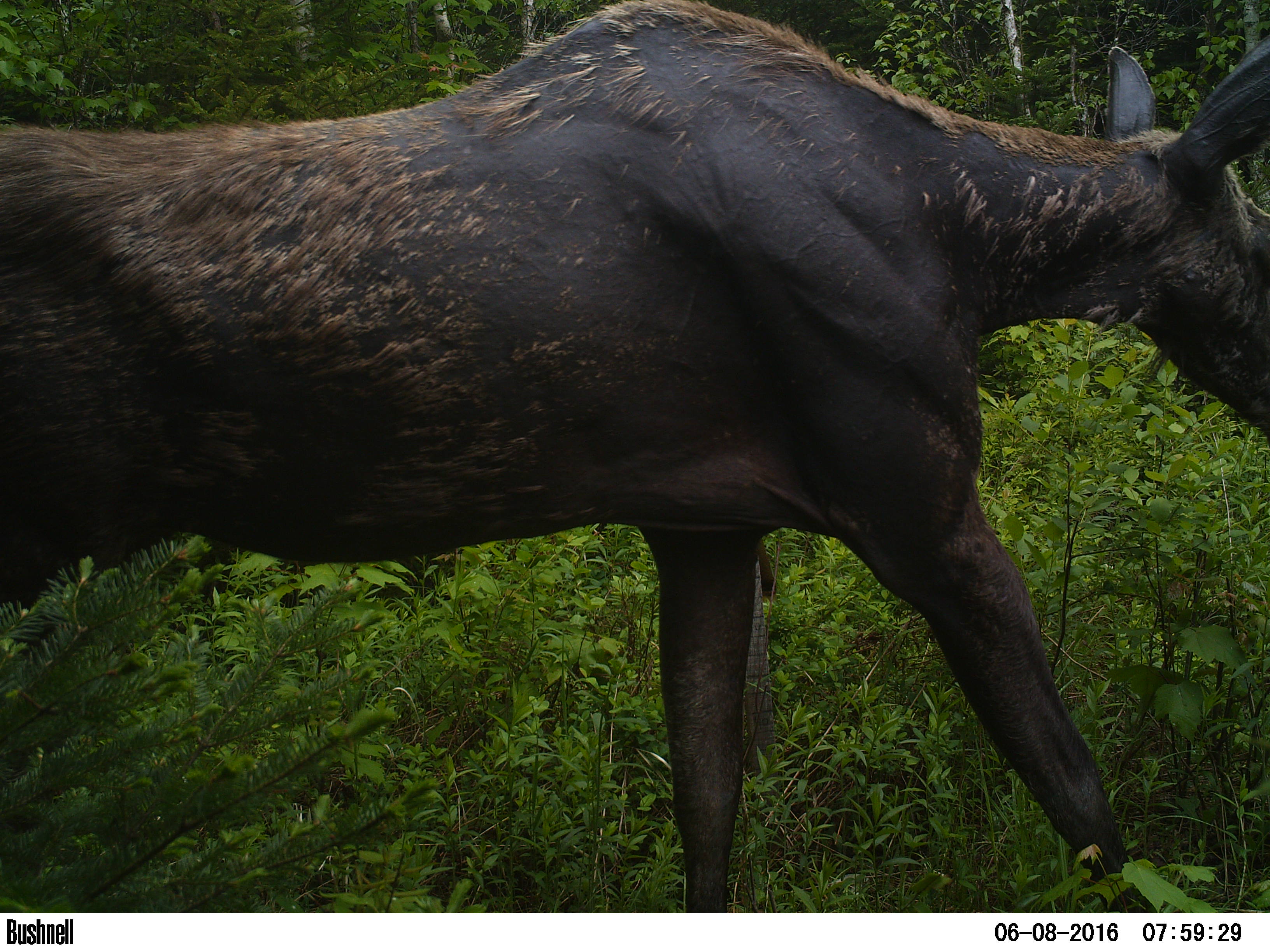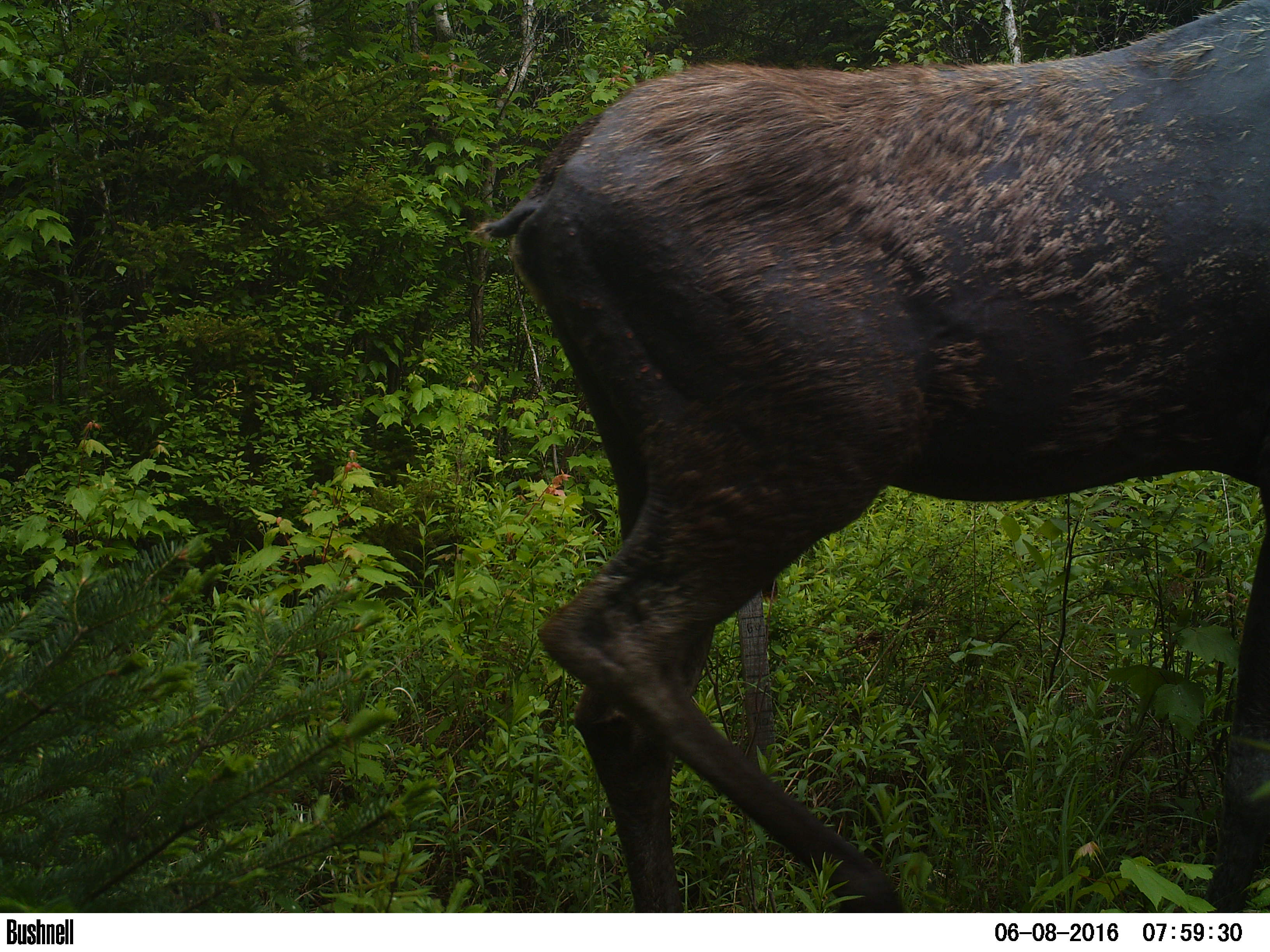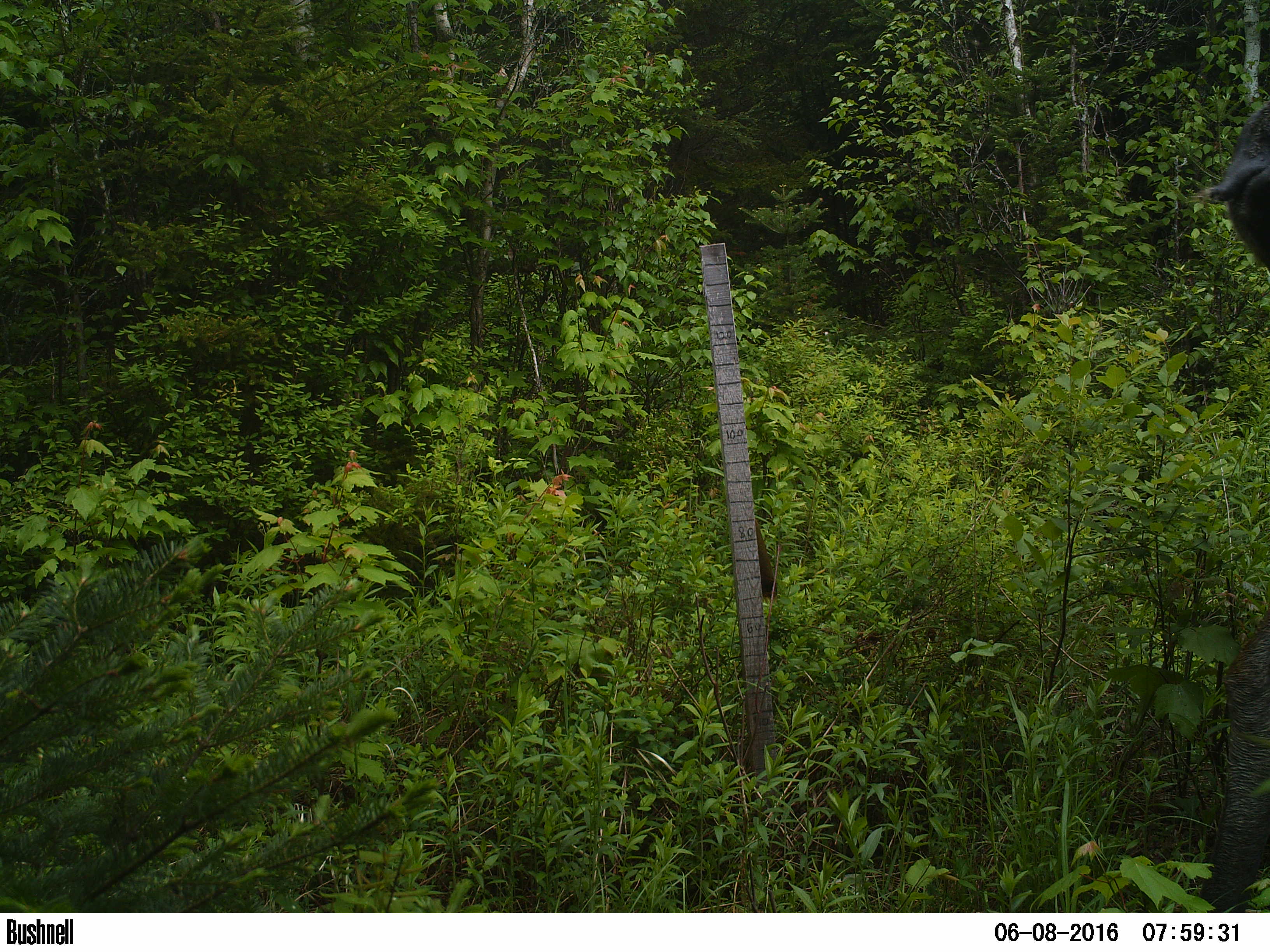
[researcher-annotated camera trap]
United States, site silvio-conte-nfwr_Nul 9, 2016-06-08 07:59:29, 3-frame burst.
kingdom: Animalia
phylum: Chordata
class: Mammalia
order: Artiodactyla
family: Cervidae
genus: Alces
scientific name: Alces alces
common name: moose